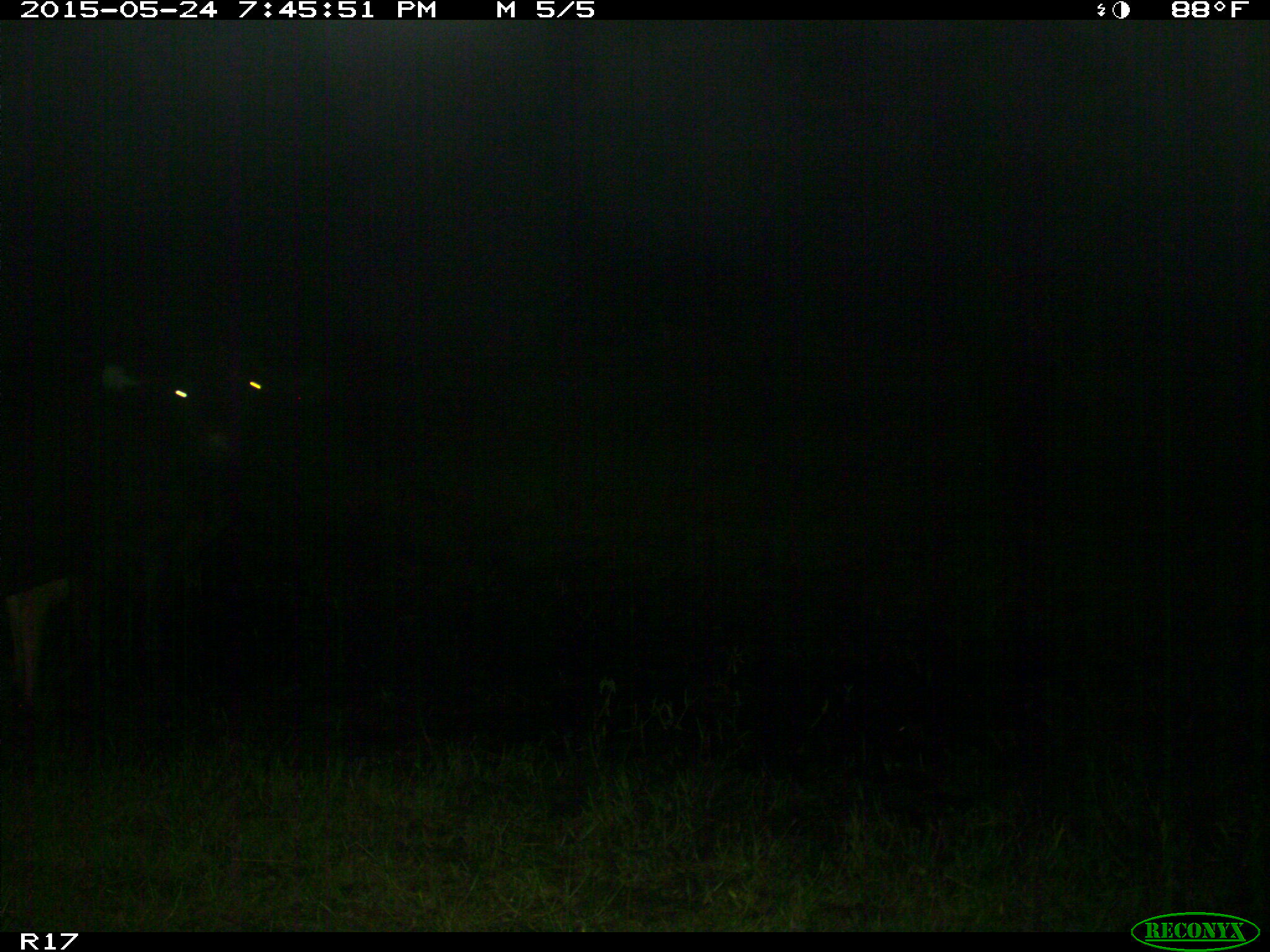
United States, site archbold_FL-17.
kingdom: Animalia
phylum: Chordata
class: Mammalia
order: Artiodactyla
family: Bovidae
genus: Bos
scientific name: Bos taurus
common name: domestic cow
Bos taurus (domestic cow).